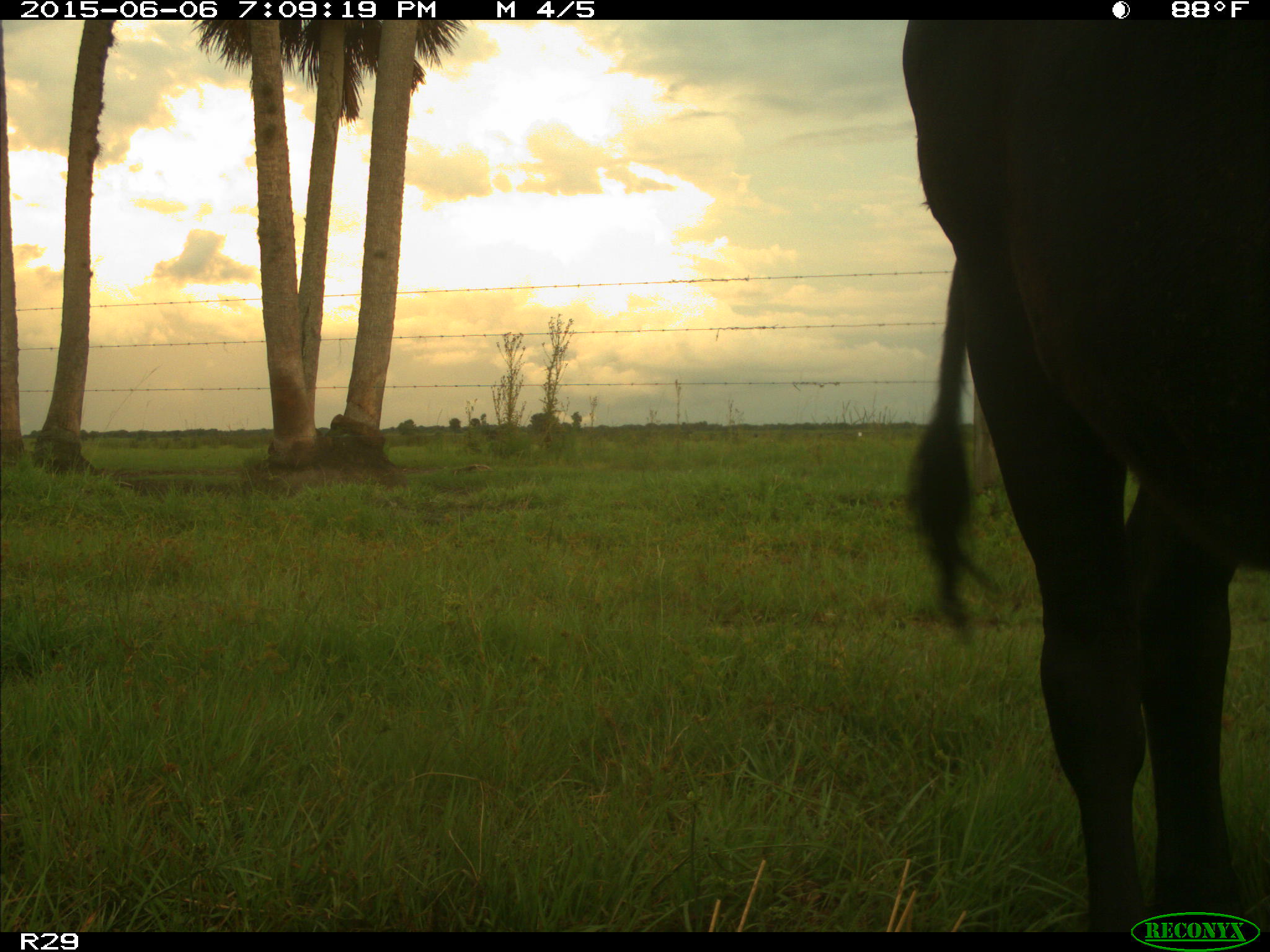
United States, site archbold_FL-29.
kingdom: Animalia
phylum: Chordata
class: Mammalia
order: Artiodactyla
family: Bovidae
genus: Bos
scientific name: Bos taurus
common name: domestic cow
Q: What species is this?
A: Bos taurus (domestic cow).